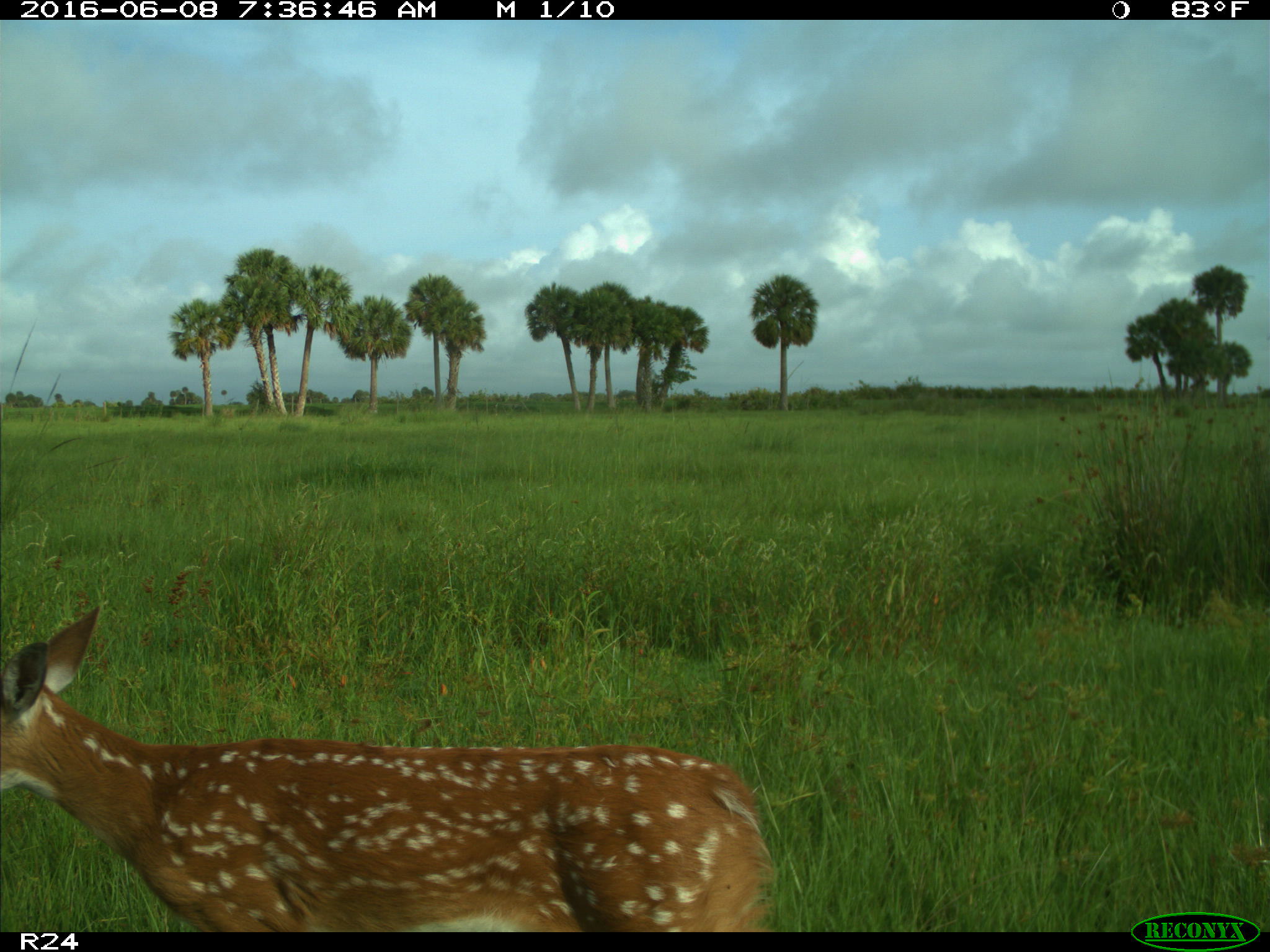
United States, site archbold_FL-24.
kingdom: Animalia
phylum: Chordata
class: Mammalia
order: Artiodactyla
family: Cervidae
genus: Odocoileus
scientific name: Odocoileus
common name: deer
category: unidentified deer